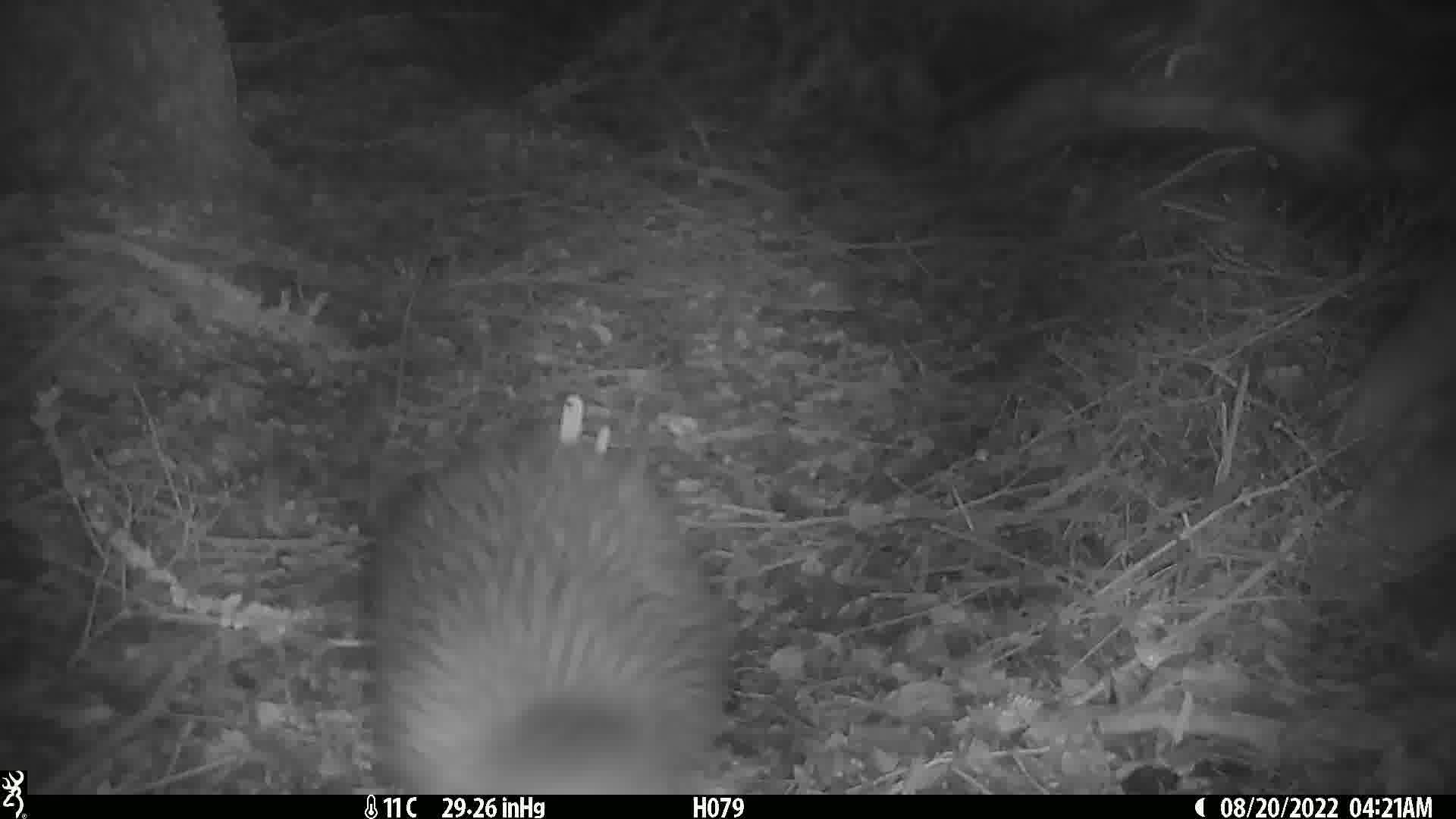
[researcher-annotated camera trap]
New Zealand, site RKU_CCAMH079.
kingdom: Animalia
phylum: Chordata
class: Aves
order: Apterygiformes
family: Apterygidae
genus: Apteryx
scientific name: Apteryx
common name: kiwi